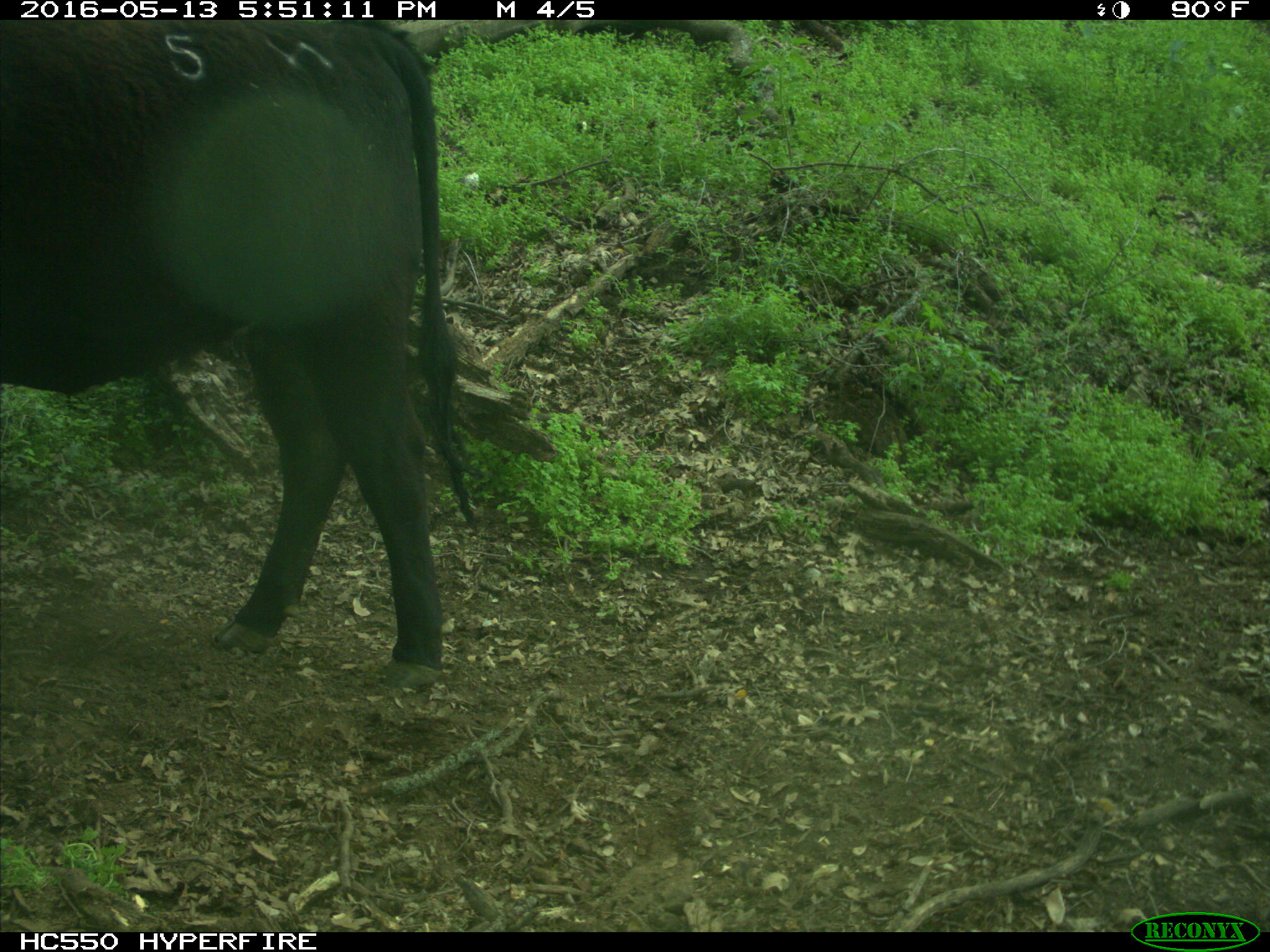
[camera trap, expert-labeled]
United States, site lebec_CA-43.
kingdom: Animalia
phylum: Chordata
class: Mammalia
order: Artiodactyla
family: Bovidae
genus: Bos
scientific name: Bos taurus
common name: domestic cow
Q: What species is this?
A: Bos taurus (domestic cow).